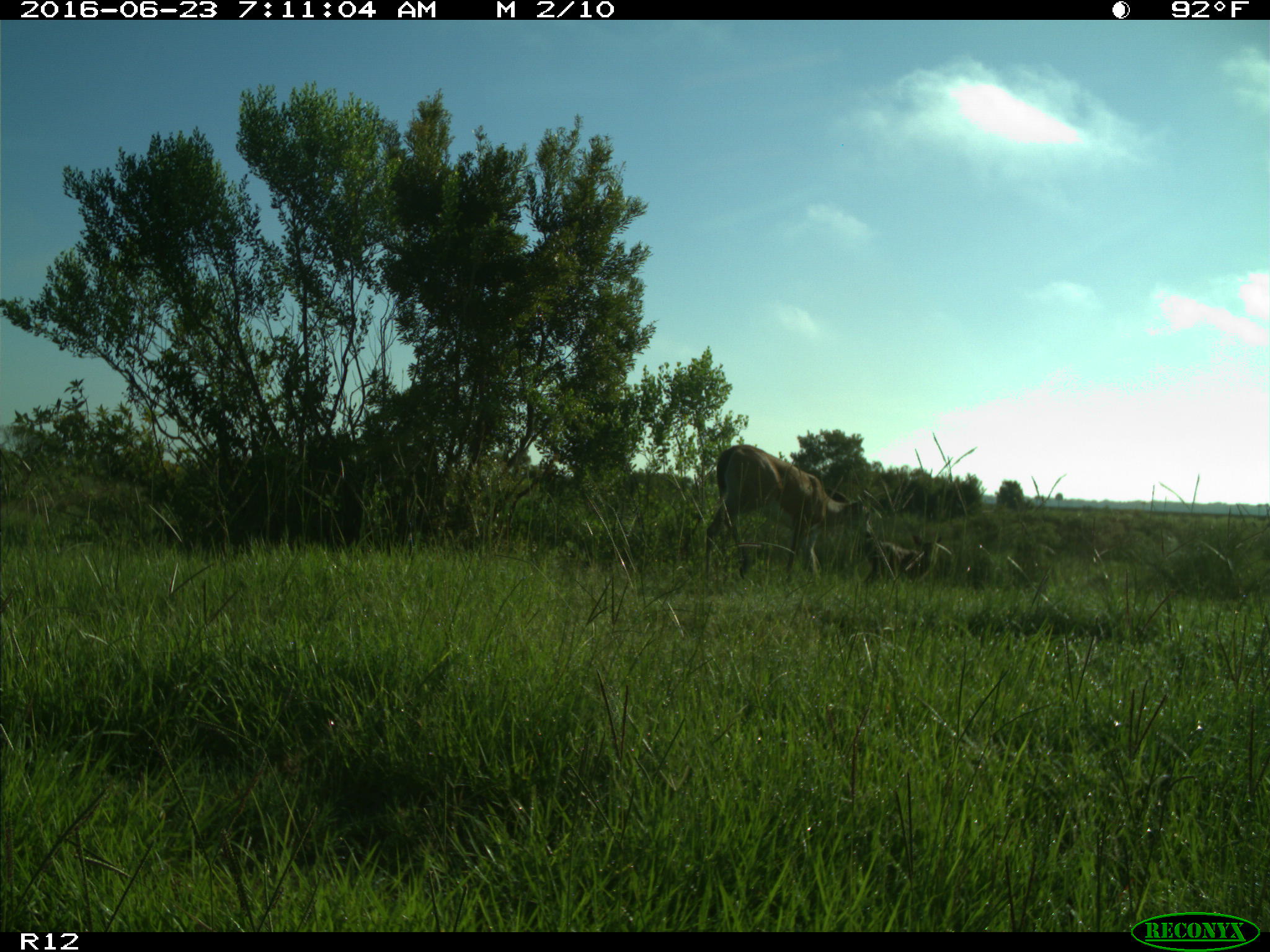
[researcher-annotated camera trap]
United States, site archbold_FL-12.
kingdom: Animalia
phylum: Chordata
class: Mammalia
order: Artiodactyla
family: Cervidae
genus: Odocoileus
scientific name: Odocoileus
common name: deer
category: unidentified deer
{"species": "unidentified deer (deer) (Odocoileus)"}